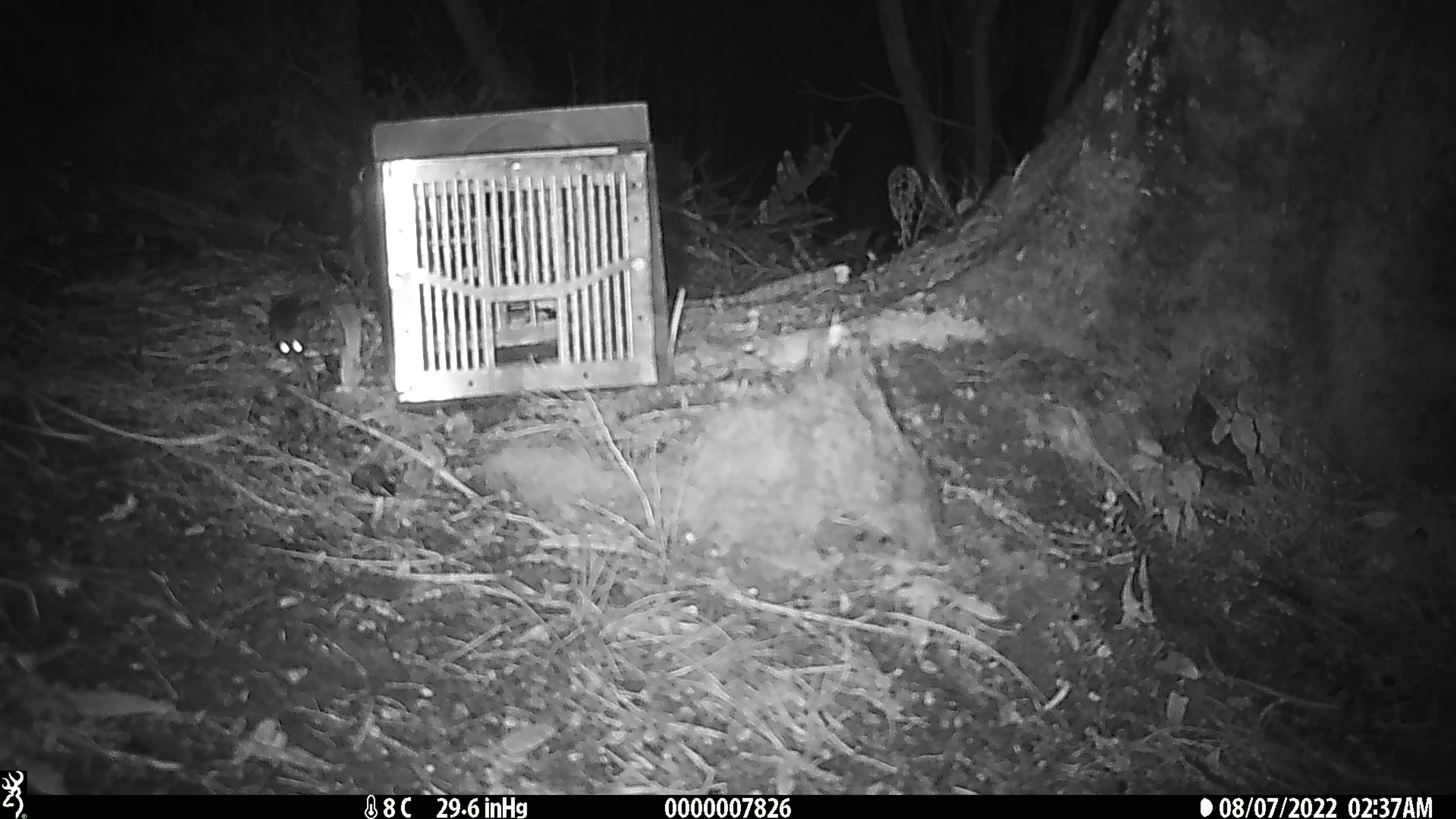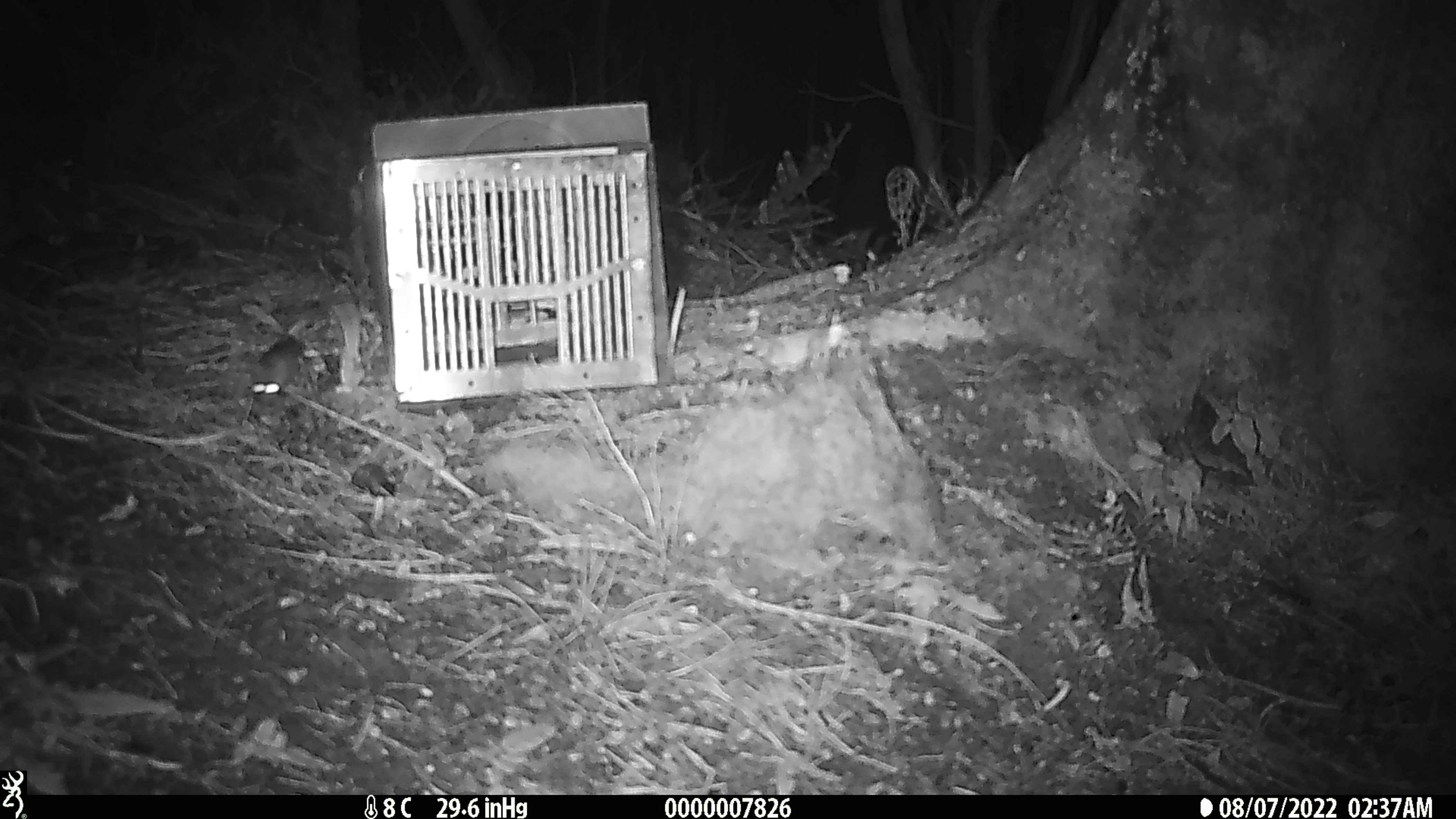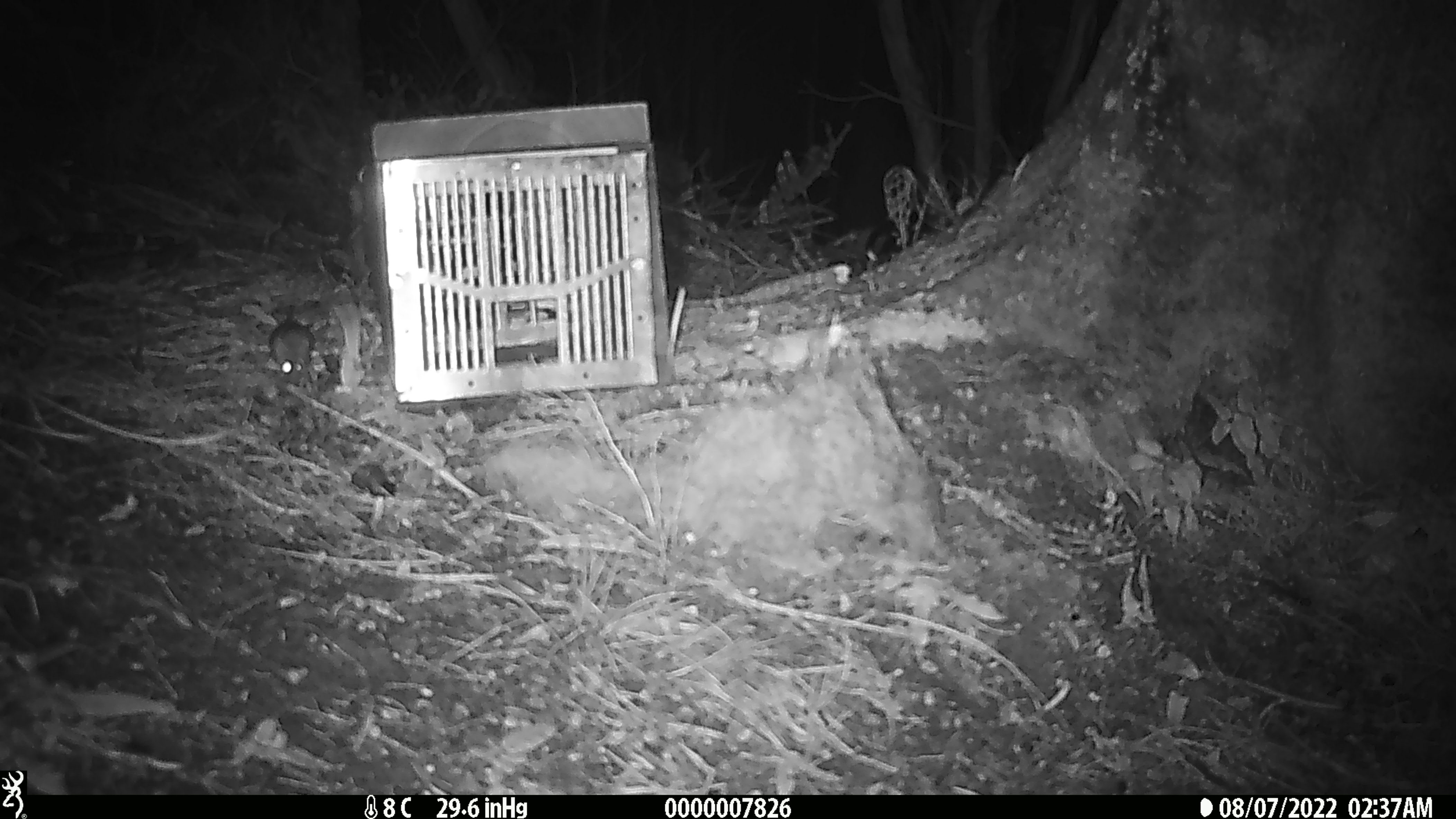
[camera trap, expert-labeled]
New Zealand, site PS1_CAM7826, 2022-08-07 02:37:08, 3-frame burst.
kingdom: Animalia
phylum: Chordata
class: Mammalia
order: Rodentia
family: Muridae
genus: Mus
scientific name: Mus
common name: mouse